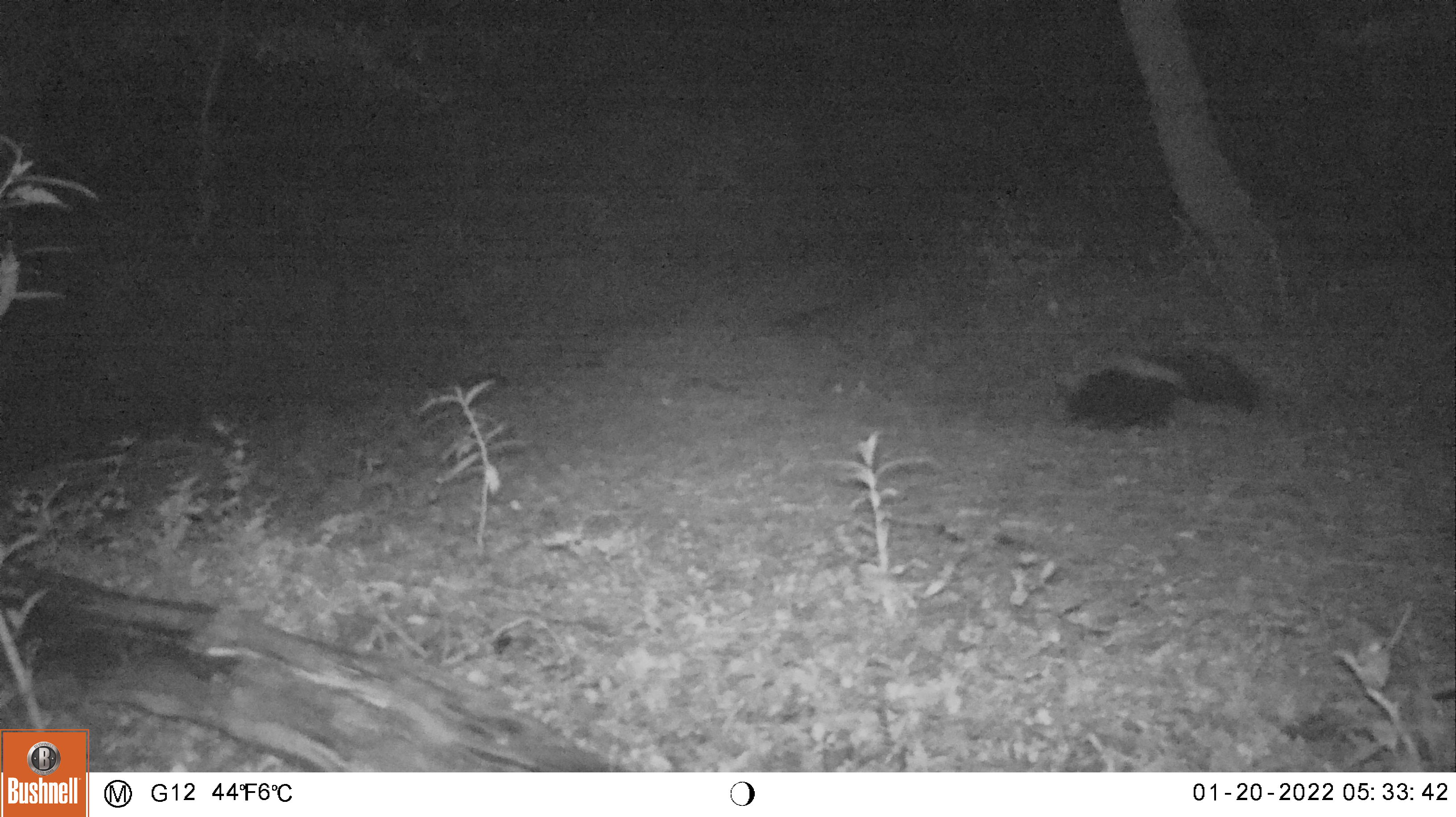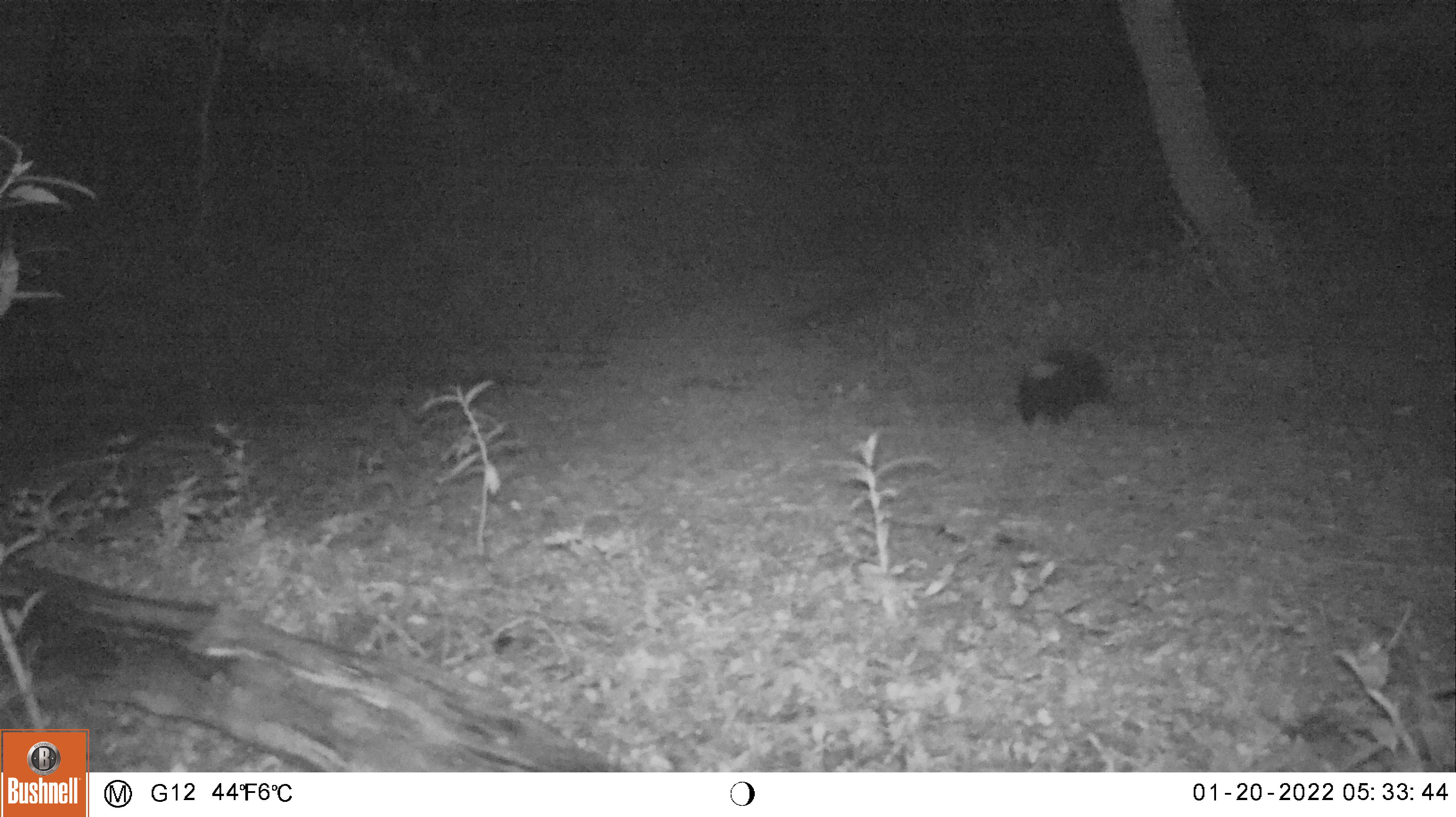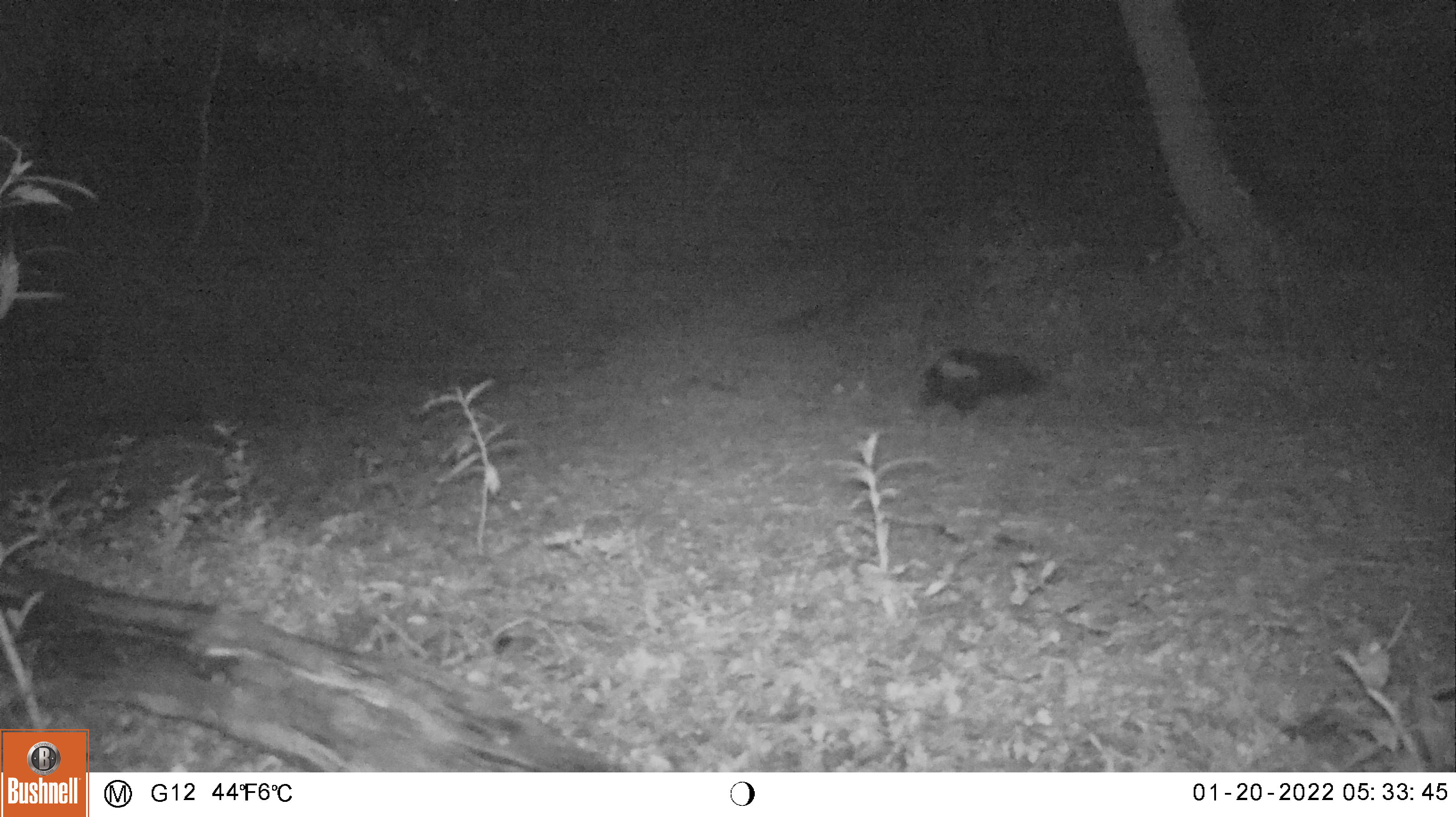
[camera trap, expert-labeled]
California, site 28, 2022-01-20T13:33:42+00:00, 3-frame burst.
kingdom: Animalia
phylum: Chordata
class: Mammalia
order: Carnivora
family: Mephitidae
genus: Mephitis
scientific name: Mephitis mephitis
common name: striped skunk